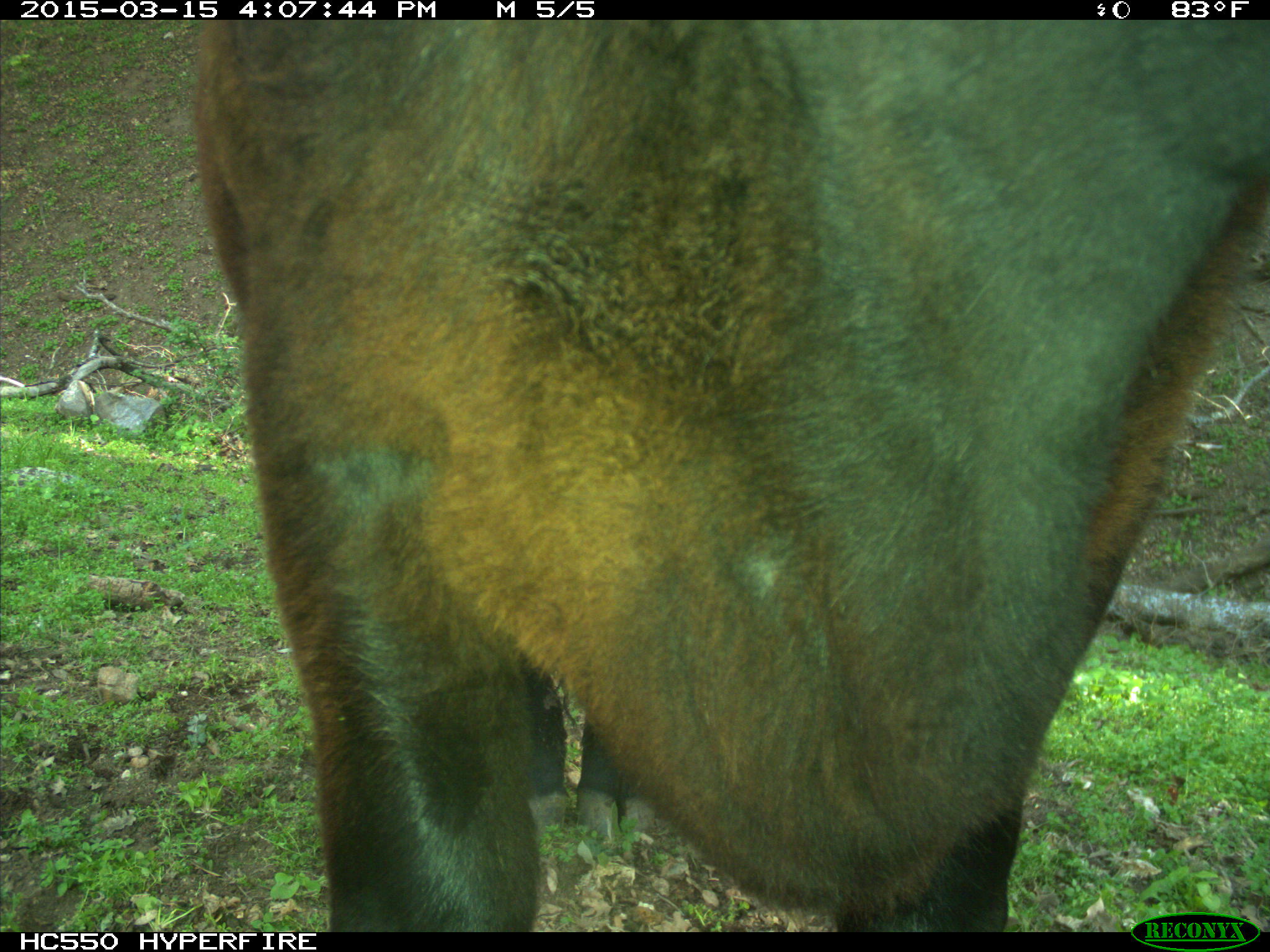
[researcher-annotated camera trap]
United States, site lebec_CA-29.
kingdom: Animalia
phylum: Chordata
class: Mammalia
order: Artiodactyla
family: Bovidae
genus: Bos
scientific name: Bos taurus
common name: domestic cow